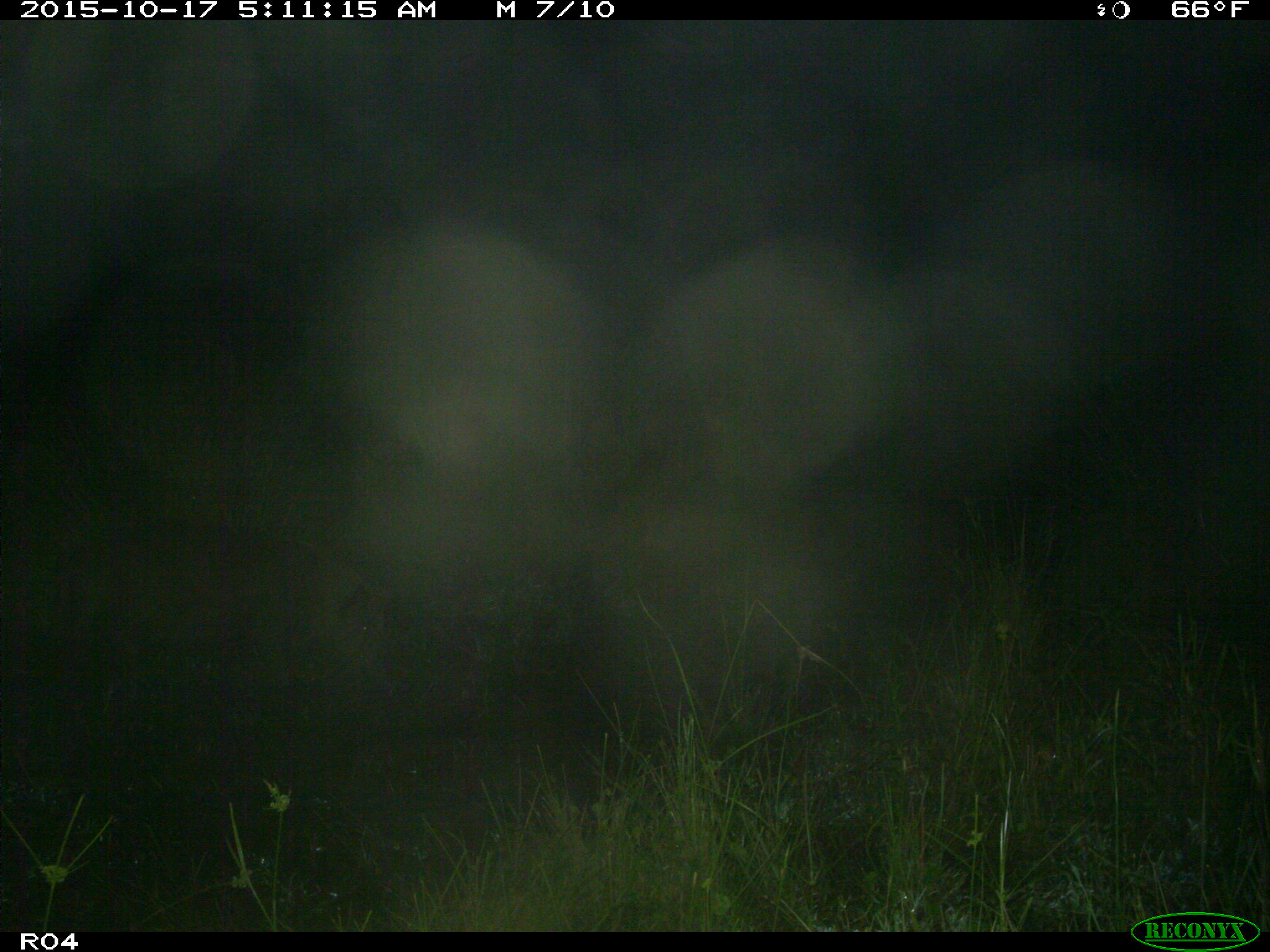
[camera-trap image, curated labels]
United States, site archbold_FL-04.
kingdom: Animalia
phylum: Chordata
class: Mammalia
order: Artiodactyla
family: Suidae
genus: Sus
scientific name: Sus scrofa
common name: wild boar